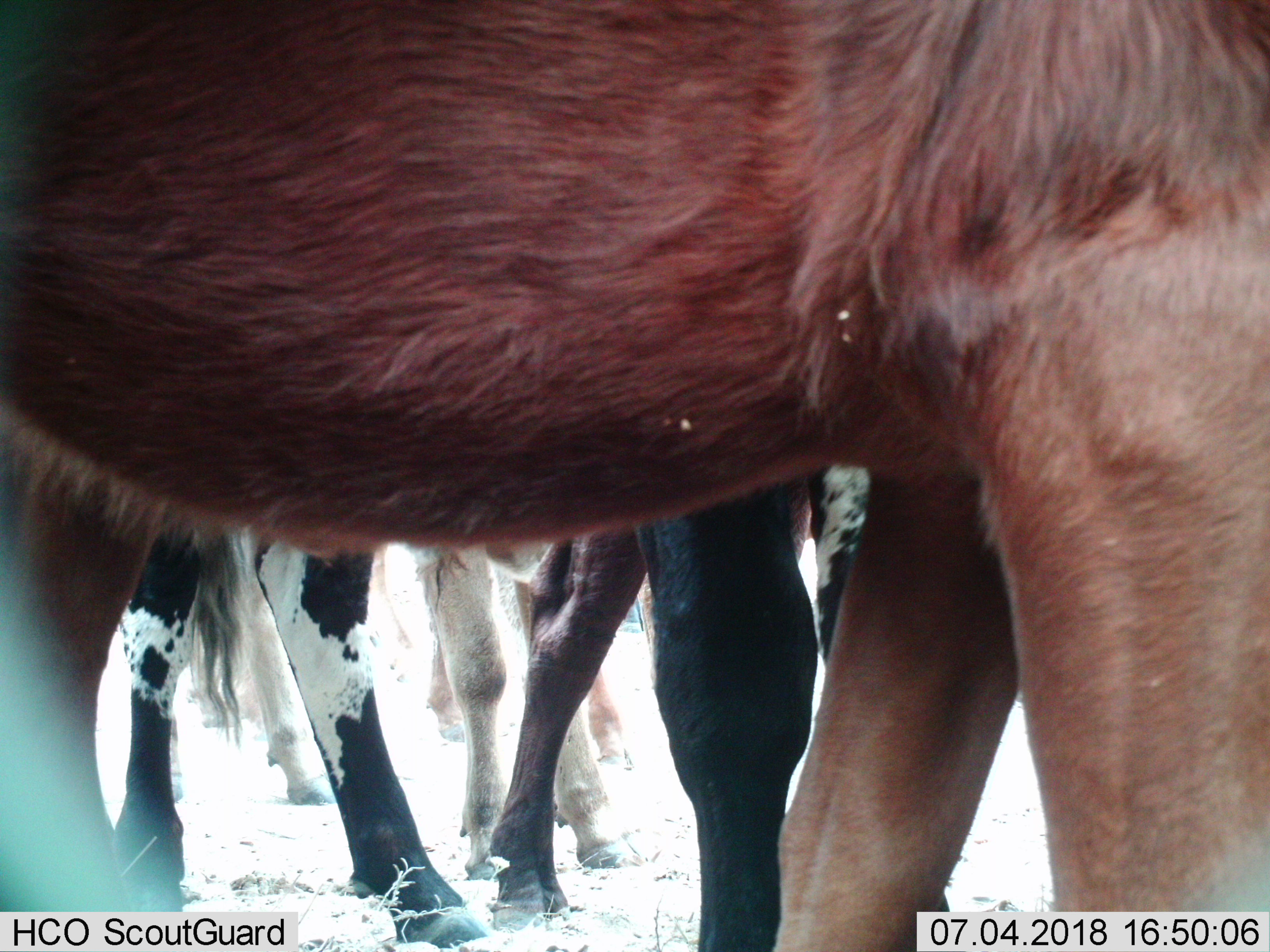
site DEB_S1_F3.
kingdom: Animalia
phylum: Chordata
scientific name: Vertebrata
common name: domestic animal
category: domesticanimal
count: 7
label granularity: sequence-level